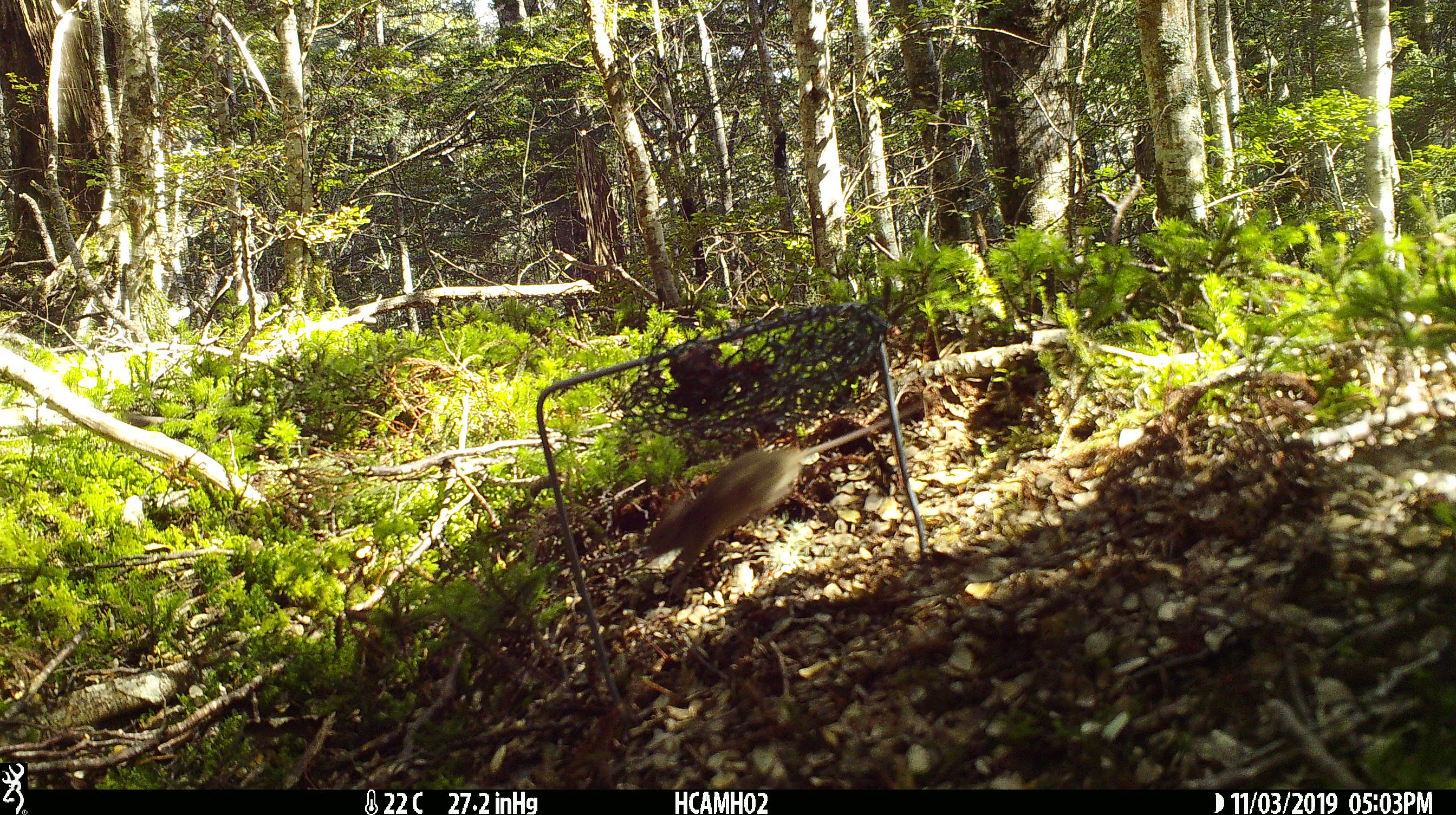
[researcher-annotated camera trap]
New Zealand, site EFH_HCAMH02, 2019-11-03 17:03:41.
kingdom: Animalia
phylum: Chordata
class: Mammalia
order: Rodentia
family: Muridae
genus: Mus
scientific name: Mus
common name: mouse